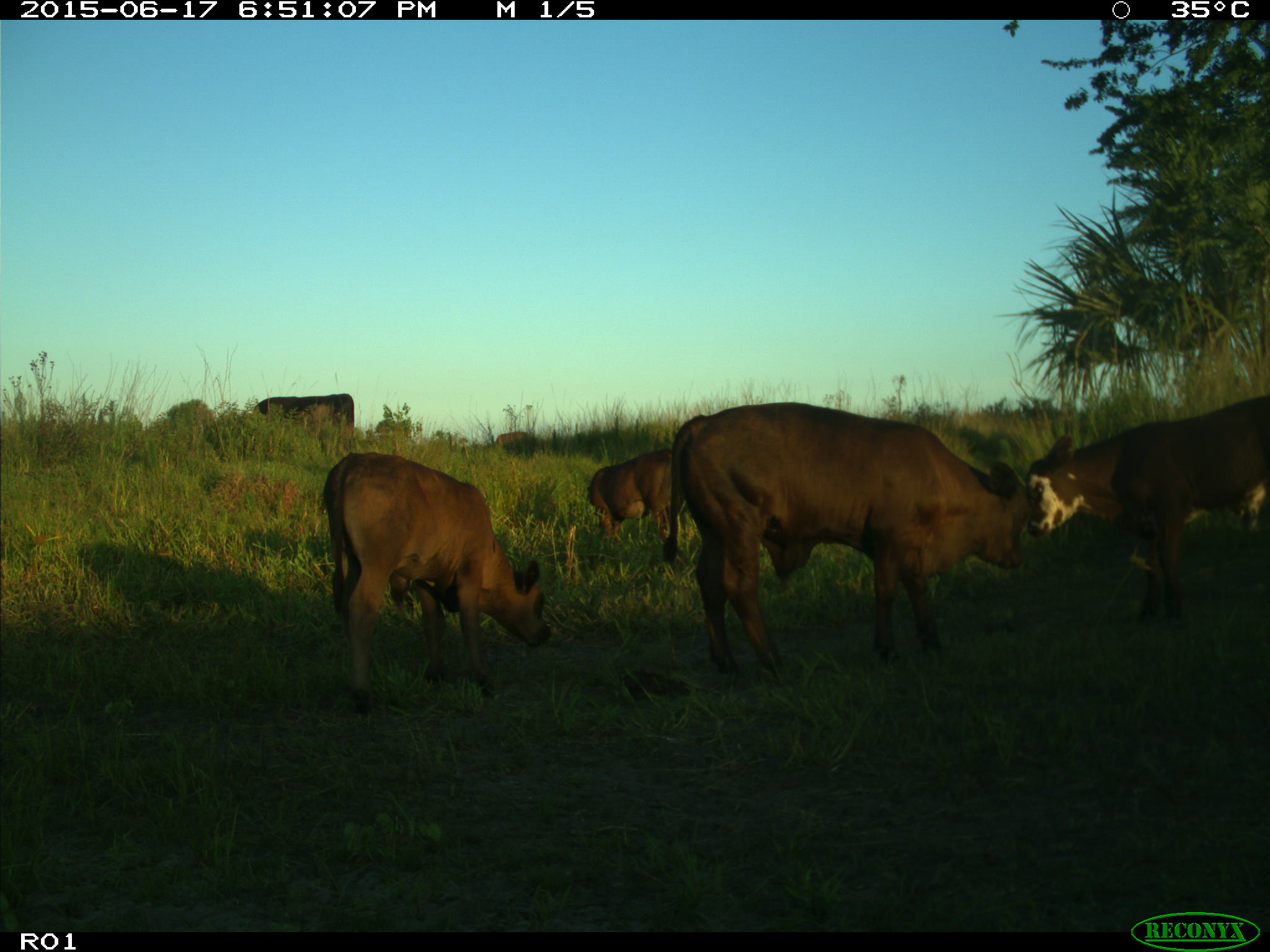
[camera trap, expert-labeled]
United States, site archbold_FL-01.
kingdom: Animalia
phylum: Chordata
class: Mammalia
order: Artiodactyla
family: Bovidae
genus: Bos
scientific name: Bos taurus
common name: domestic cow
Bos taurus (domestic cow).